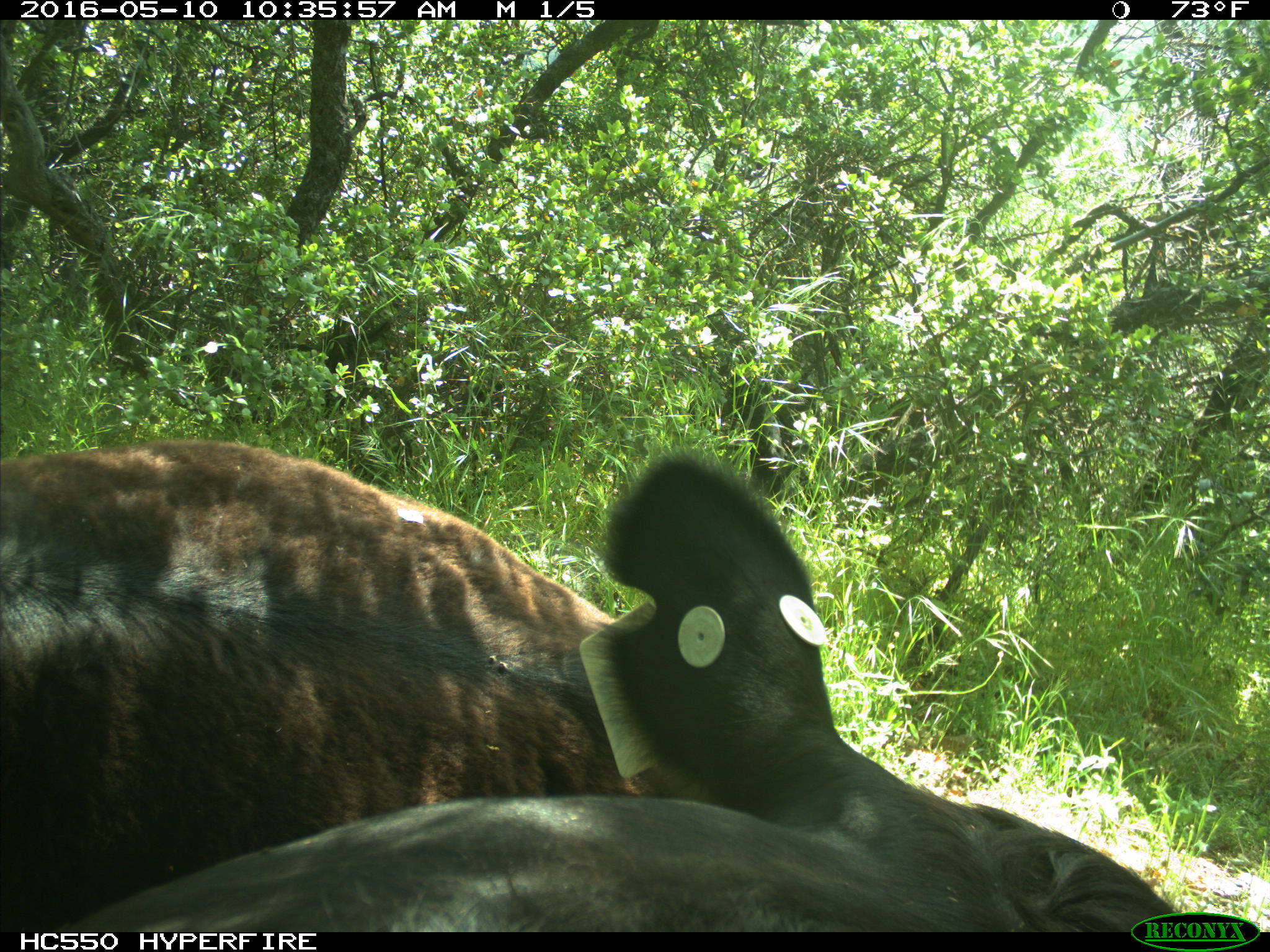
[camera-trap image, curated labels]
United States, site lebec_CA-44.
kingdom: Animalia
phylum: Chordata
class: Mammalia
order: Artiodactyla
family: Bovidae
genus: Bos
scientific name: Bos taurus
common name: domestic cow